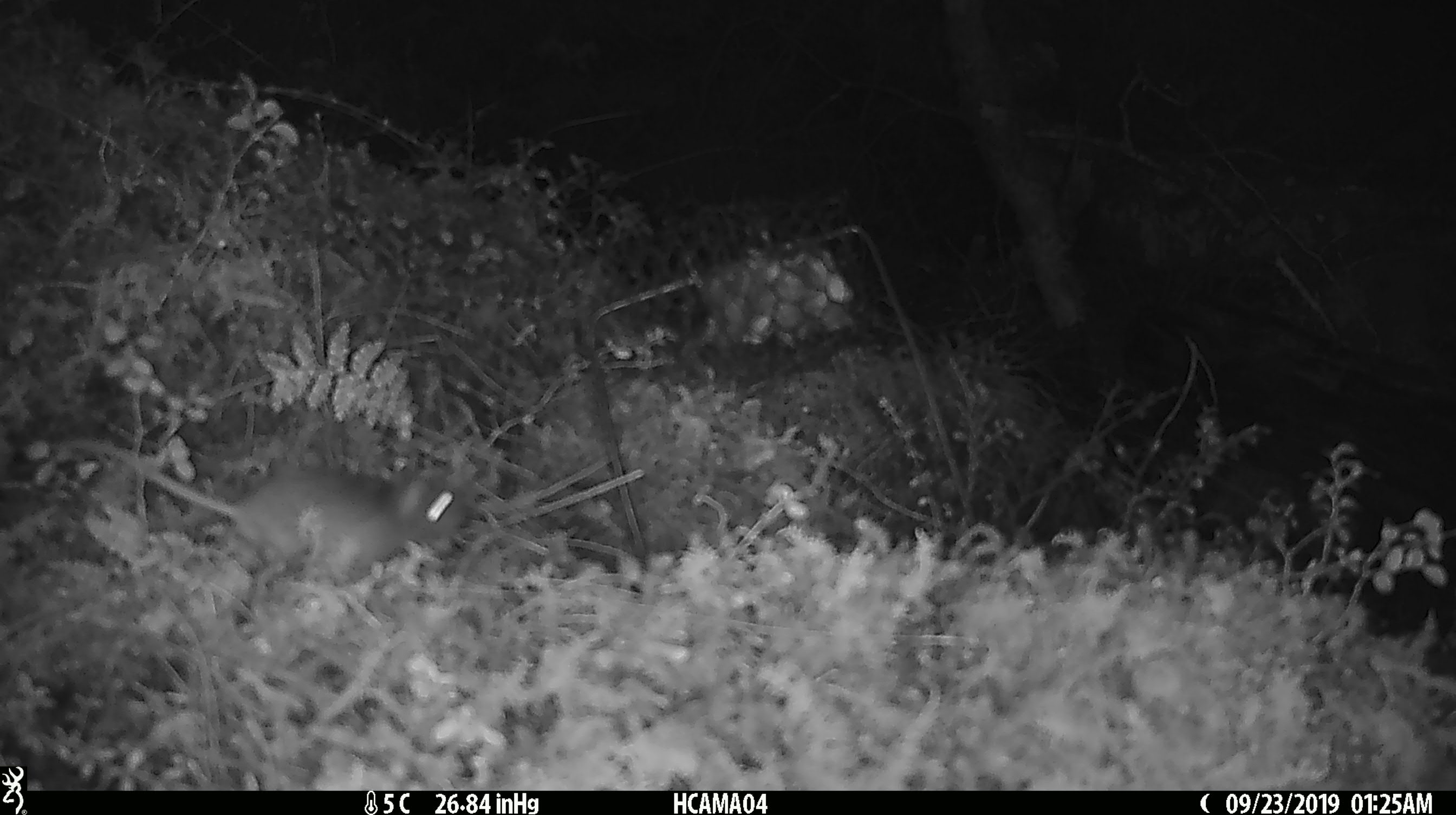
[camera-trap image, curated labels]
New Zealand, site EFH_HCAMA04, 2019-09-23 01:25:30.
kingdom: Animalia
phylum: Chordata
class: Mammalia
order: Rodentia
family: Muridae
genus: Mus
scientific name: Mus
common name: mouse